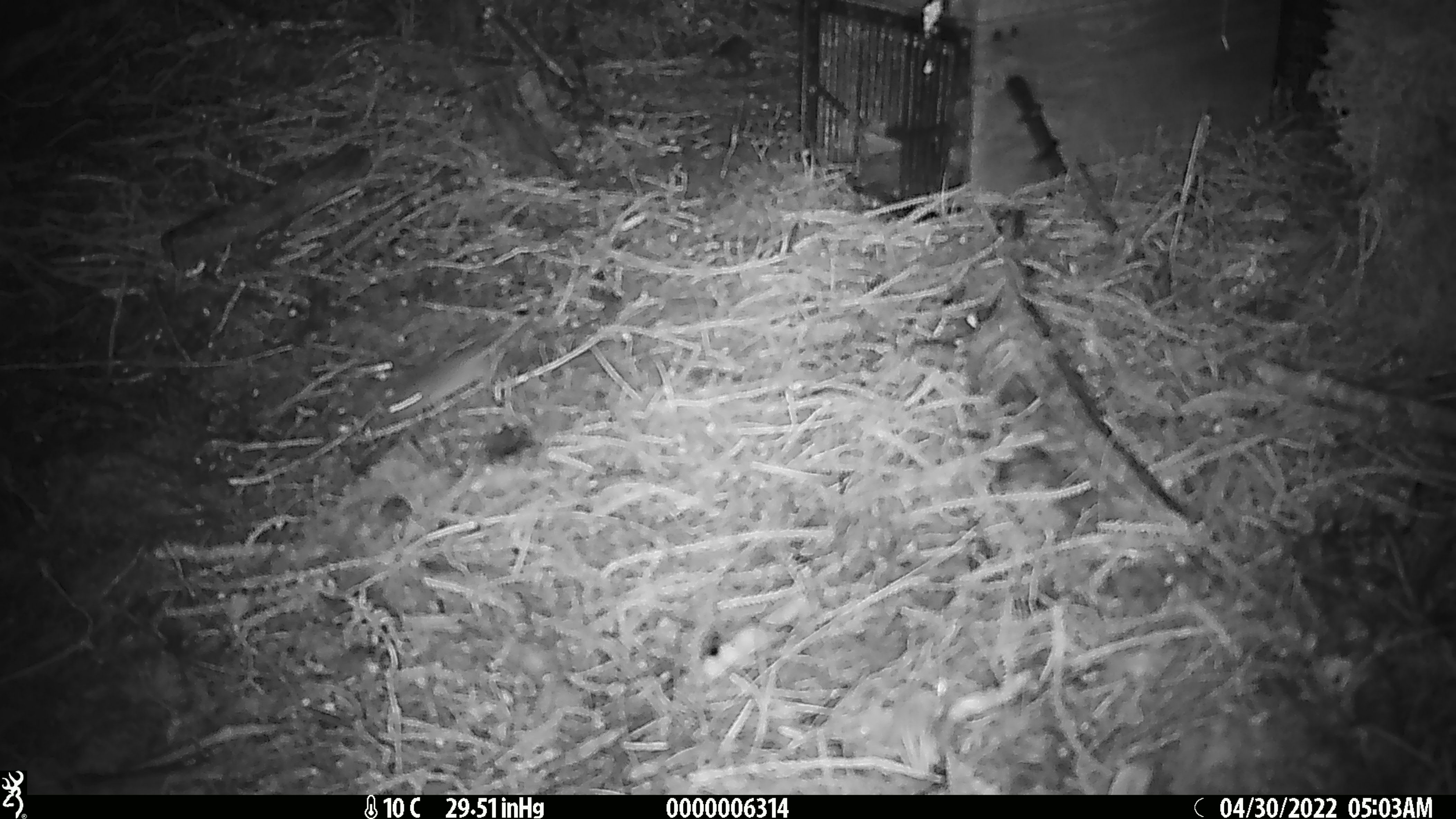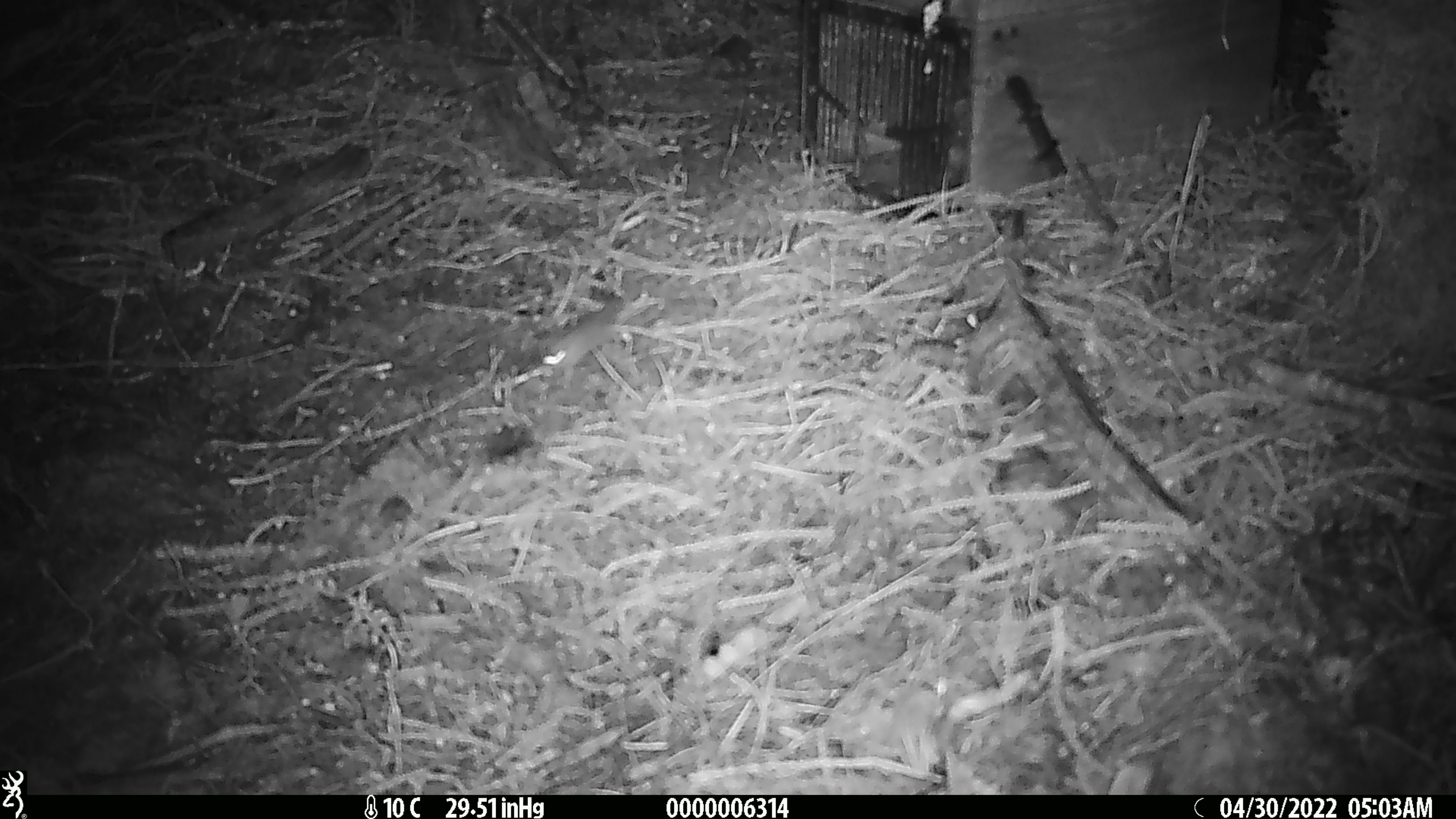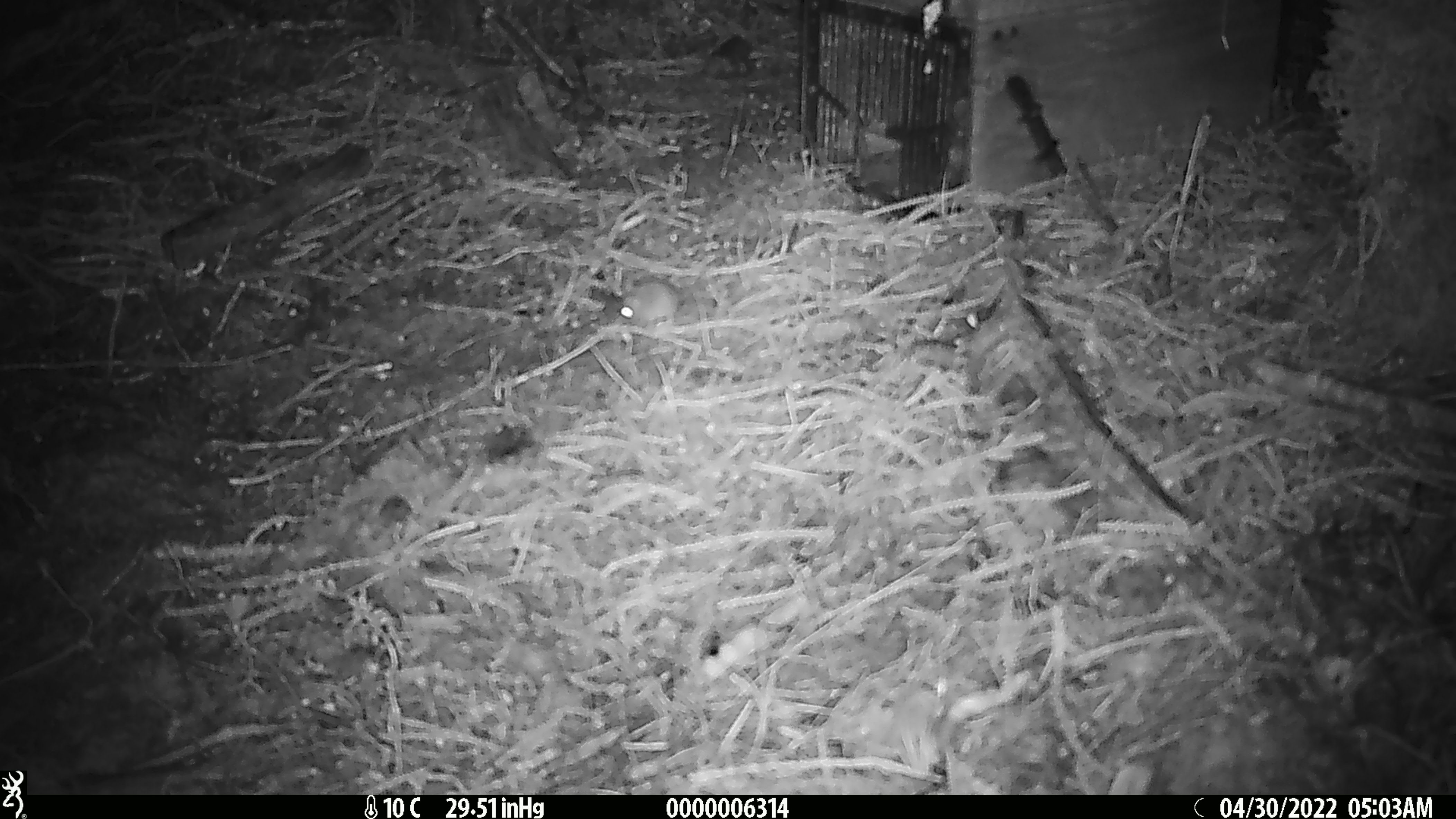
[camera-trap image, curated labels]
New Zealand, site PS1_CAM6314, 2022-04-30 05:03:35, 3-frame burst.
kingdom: Animalia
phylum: Chordata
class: Mammalia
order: Rodentia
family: Muridae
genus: Mus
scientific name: Mus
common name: mouse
Mouse (Mus).